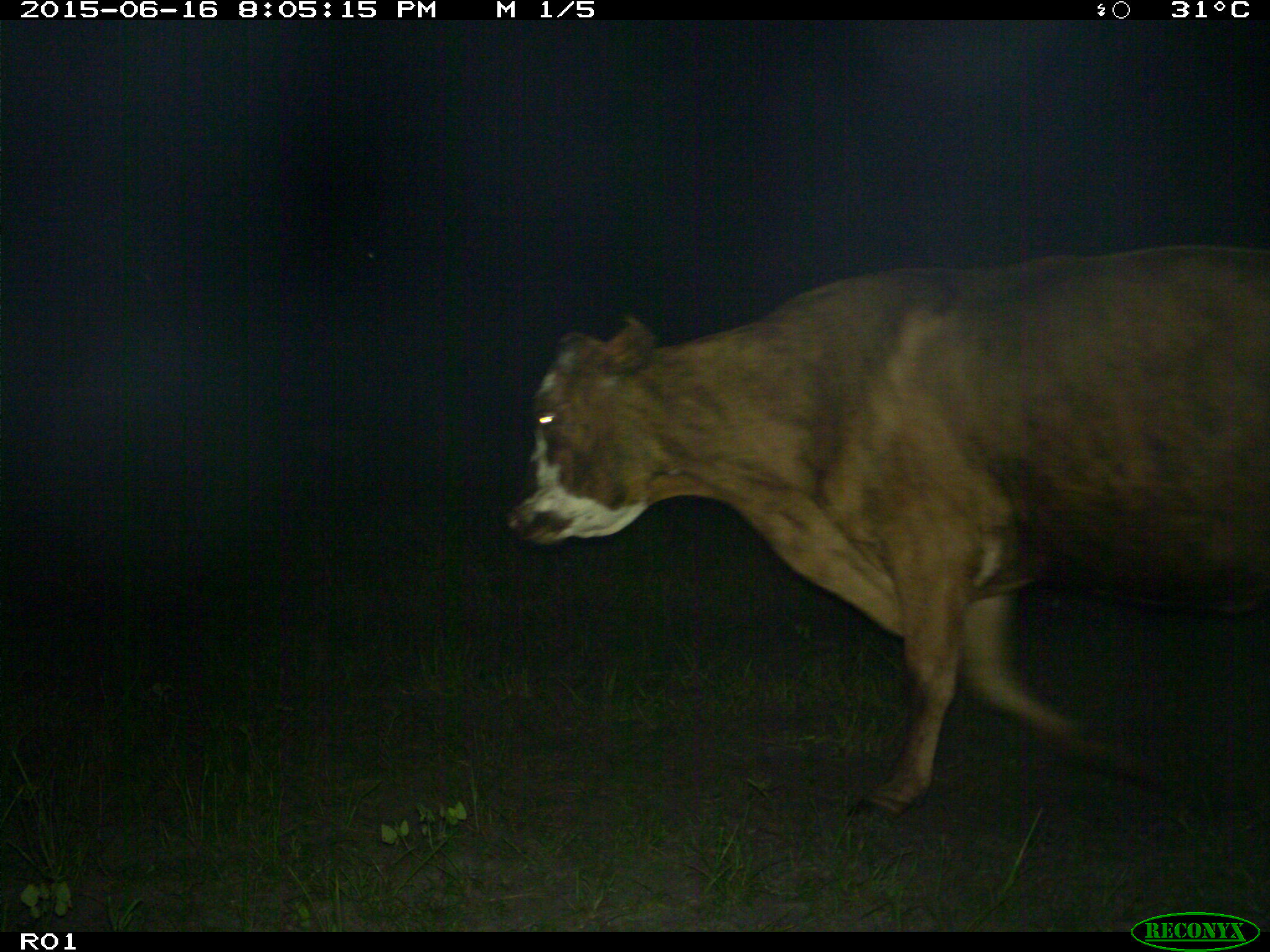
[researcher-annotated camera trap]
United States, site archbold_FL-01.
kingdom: Animalia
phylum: Chordata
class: Mammalia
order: Artiodactyla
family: Bovidae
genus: Bos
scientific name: Bos taurus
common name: domestic cow